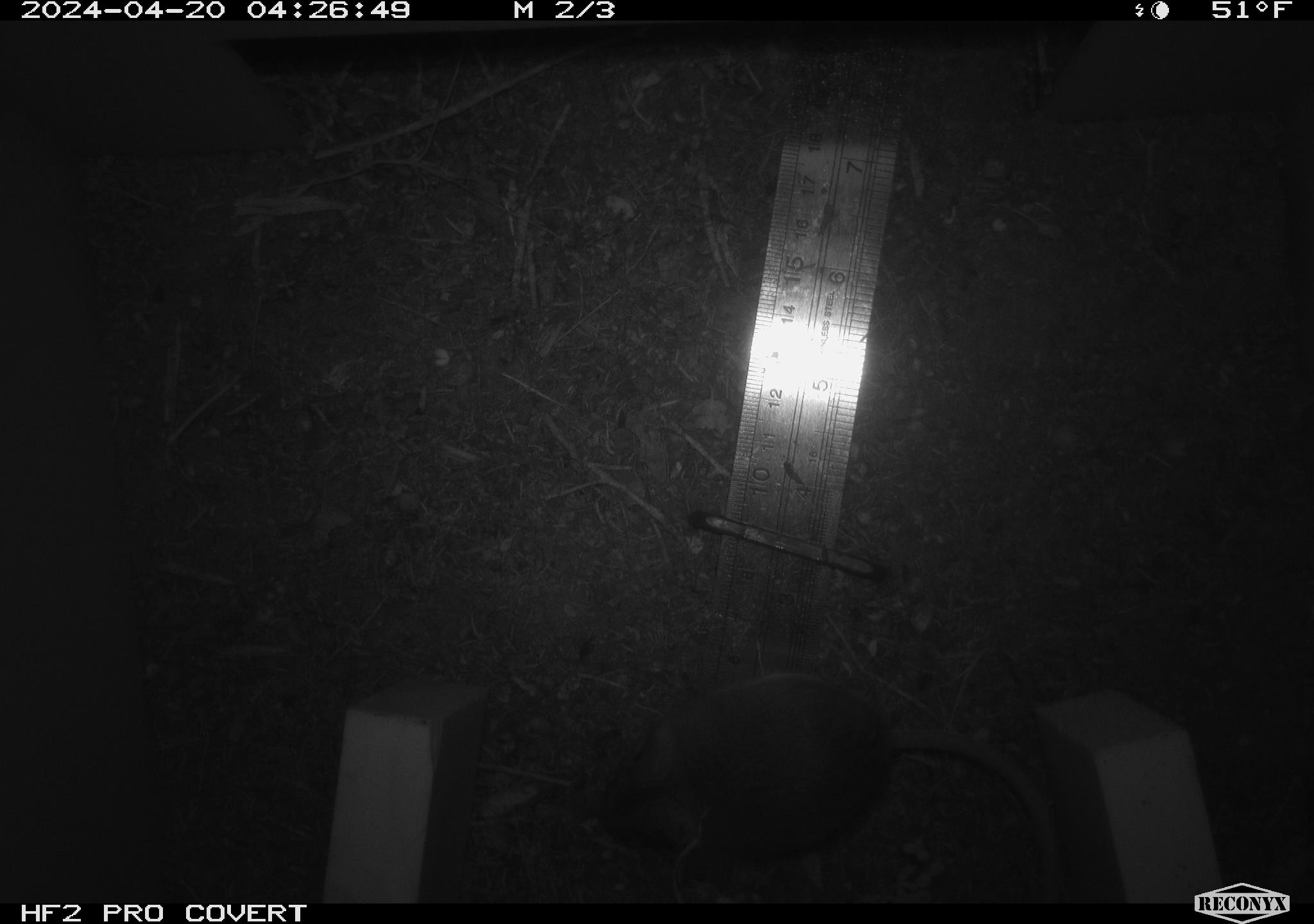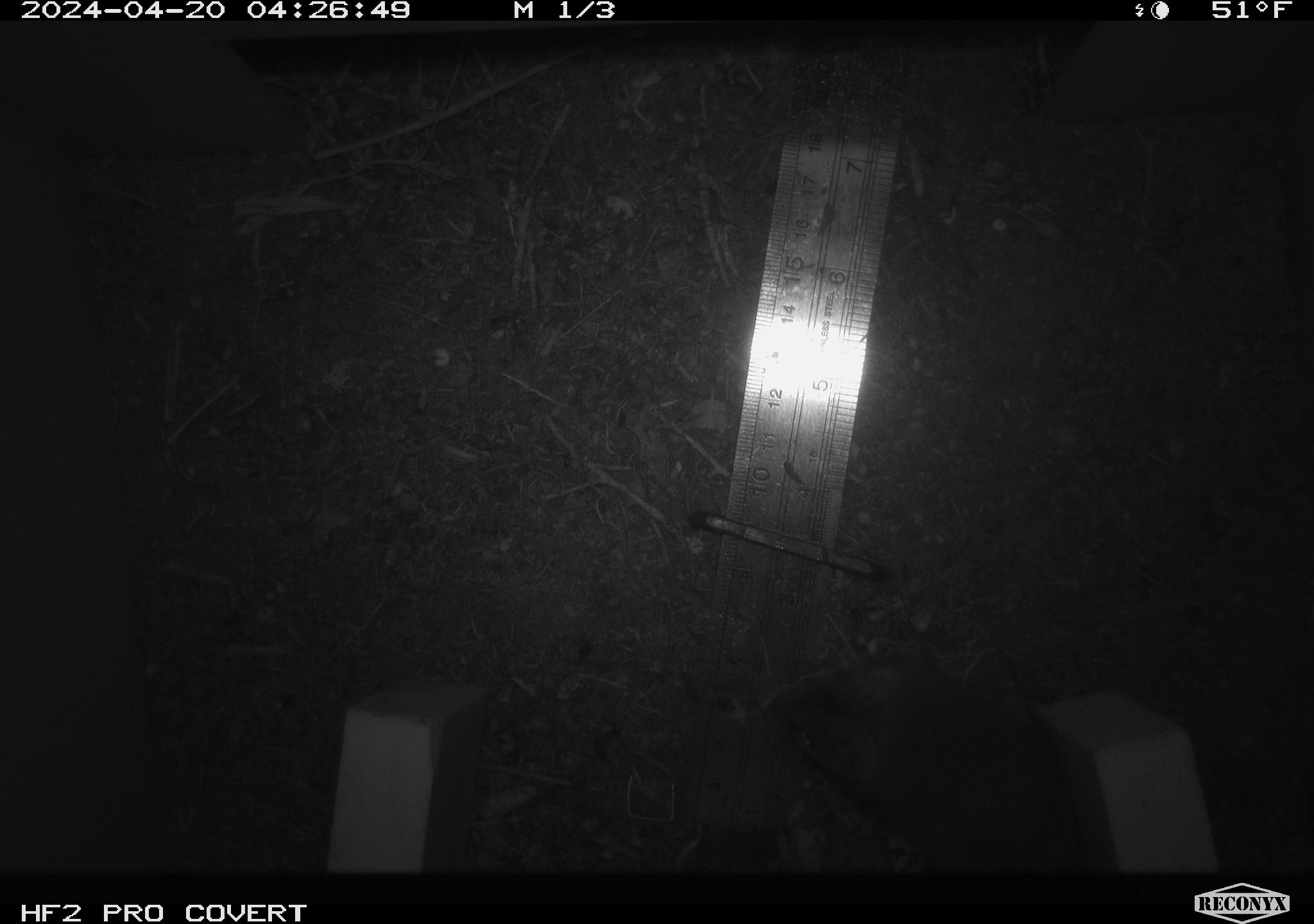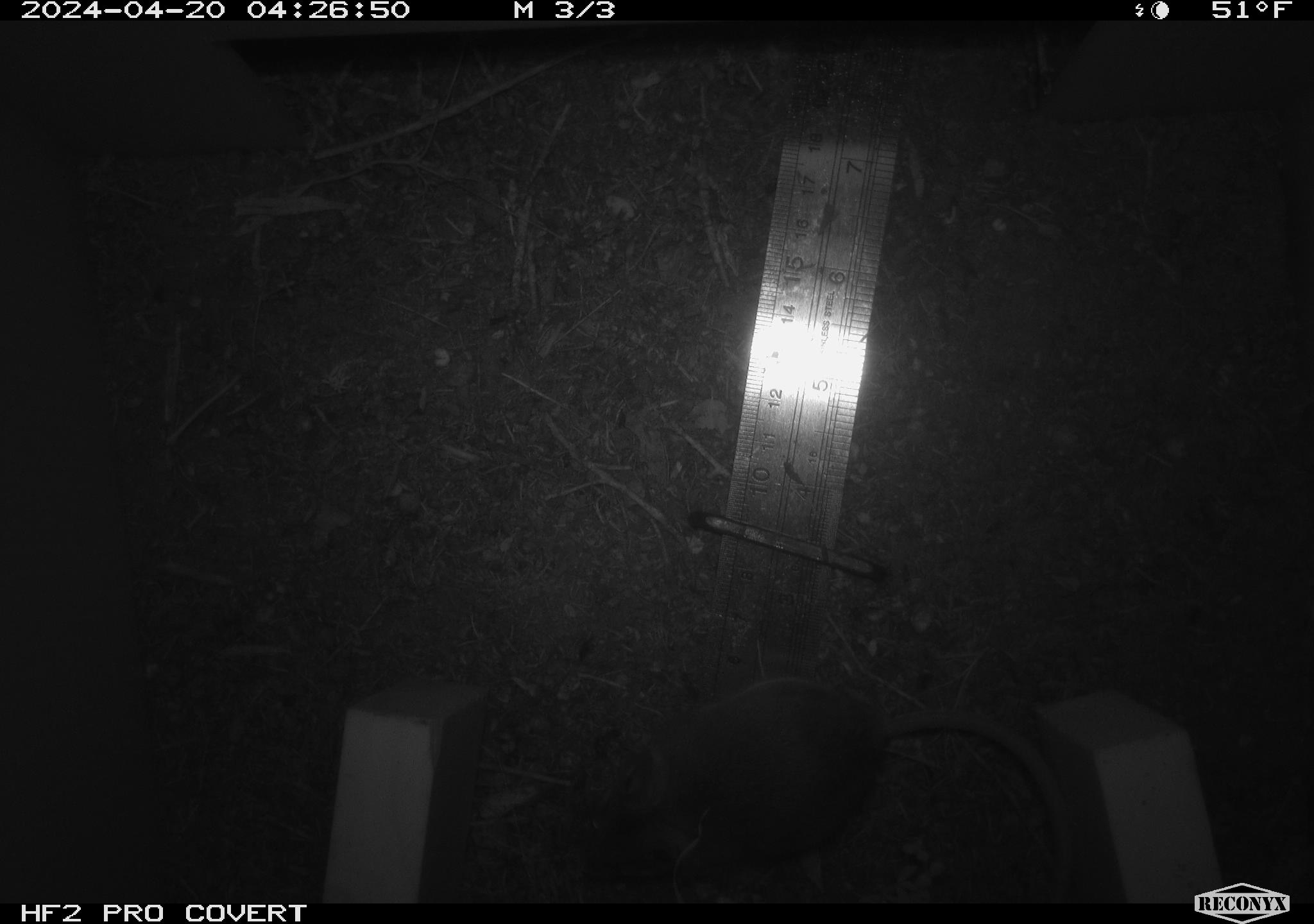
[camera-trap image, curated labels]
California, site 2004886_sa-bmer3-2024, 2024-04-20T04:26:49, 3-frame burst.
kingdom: Animalia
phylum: Chordata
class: Mammalia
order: Rodentia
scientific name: Rodentia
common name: mouse species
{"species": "mouse species (Rodentia)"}